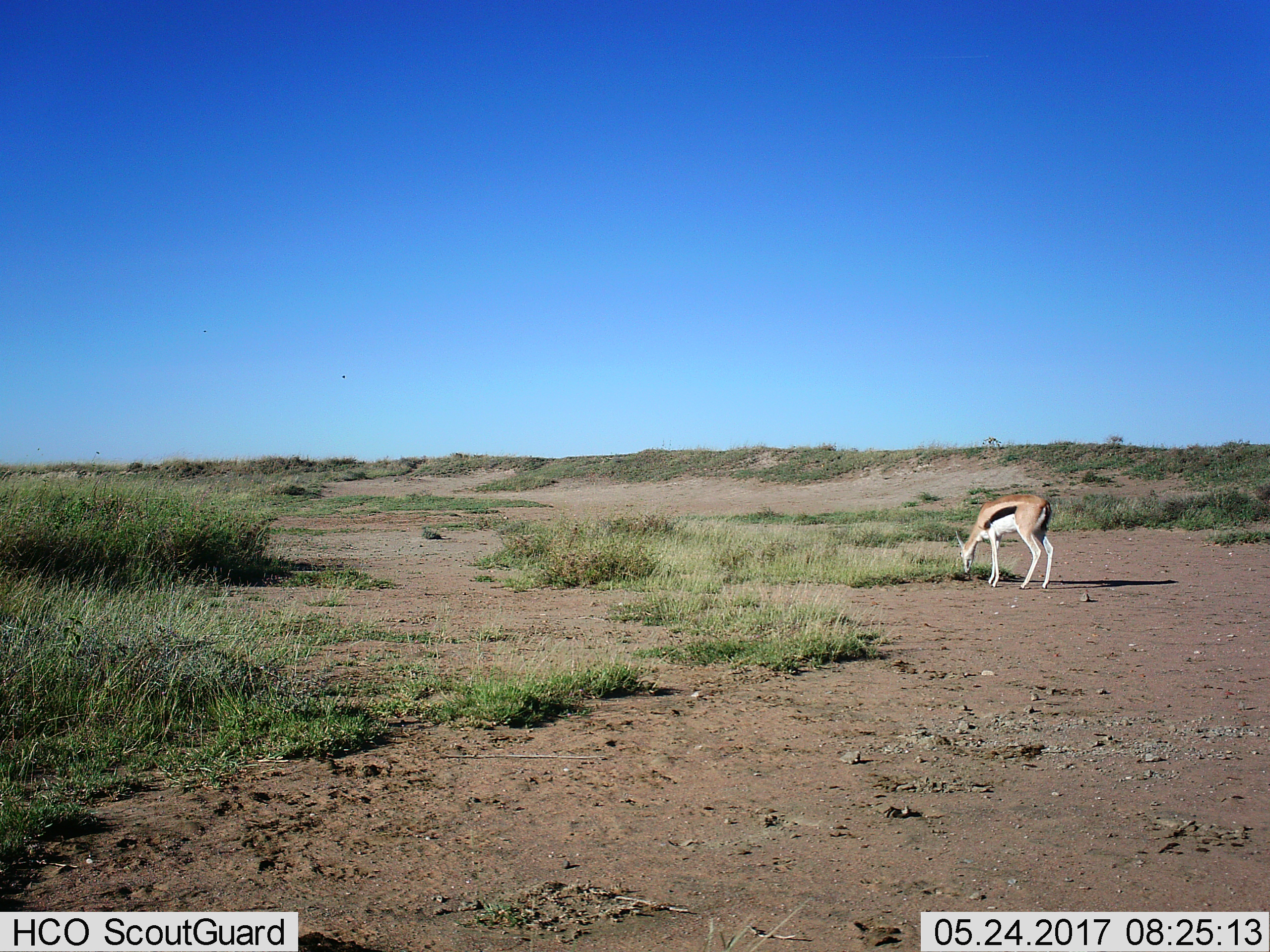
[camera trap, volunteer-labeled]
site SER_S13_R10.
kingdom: Animalia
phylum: Chordata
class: Mammalia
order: Artiodactyla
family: Bovidae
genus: Eudorcas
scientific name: Eudorcas thomsonii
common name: thomson's gazelle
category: gazellethomsons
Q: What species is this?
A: Gazellethomsons (thomson's gazelle) (Eudorcas thomsonii).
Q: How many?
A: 1.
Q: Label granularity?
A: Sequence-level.